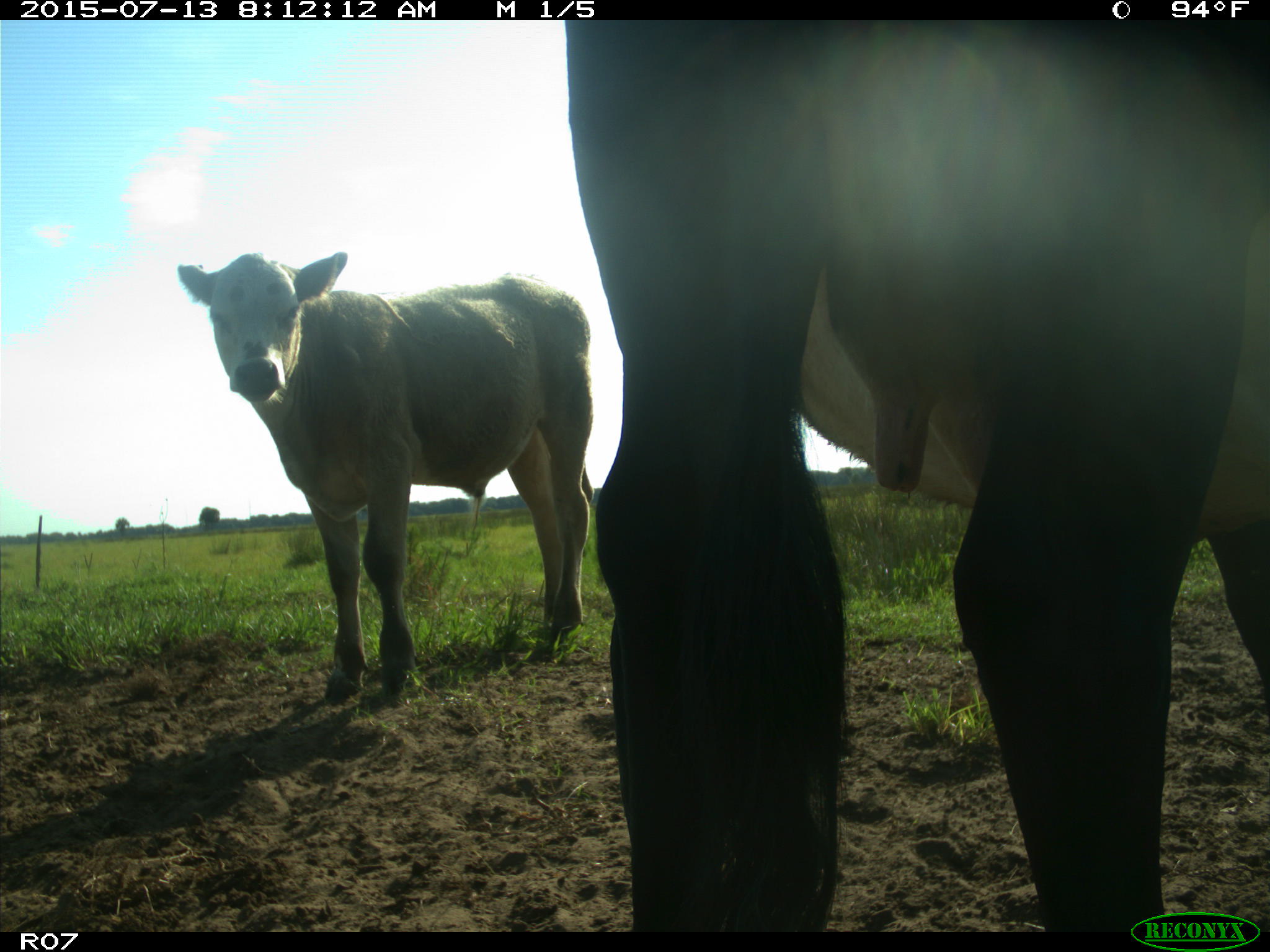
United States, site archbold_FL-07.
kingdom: Animalia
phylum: Chordata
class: Mammalia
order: Artiodactyla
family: Bovidae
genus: Bos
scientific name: Bos taurus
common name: domestic cow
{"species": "Bos taurus (domestic cow)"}